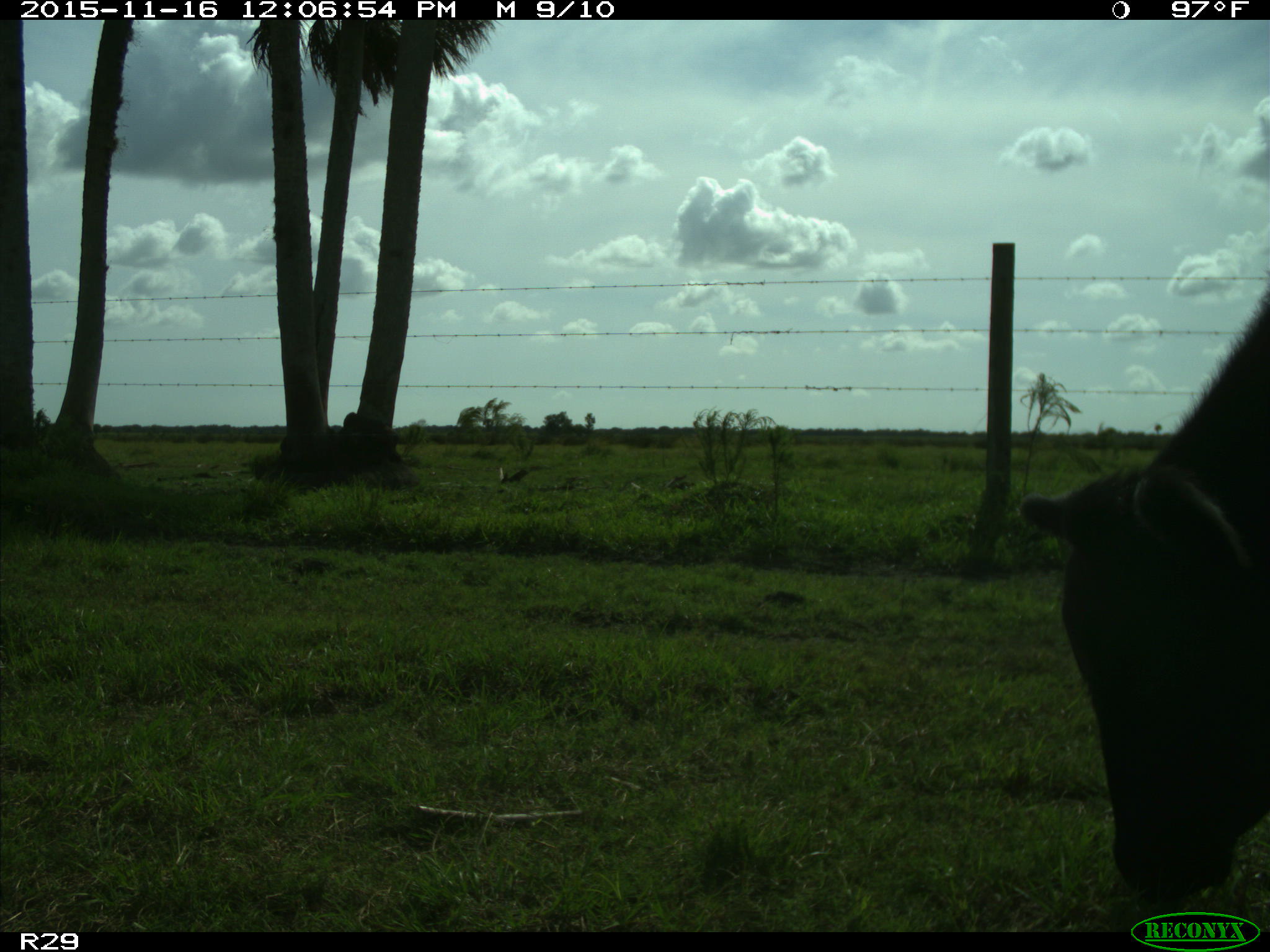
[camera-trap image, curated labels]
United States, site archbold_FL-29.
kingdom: Animalia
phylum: Chordata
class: Mammalia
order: Artiodactyla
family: Bovidae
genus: Bos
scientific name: Bos taurus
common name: domestic cow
Bos taurus (domestic cow).